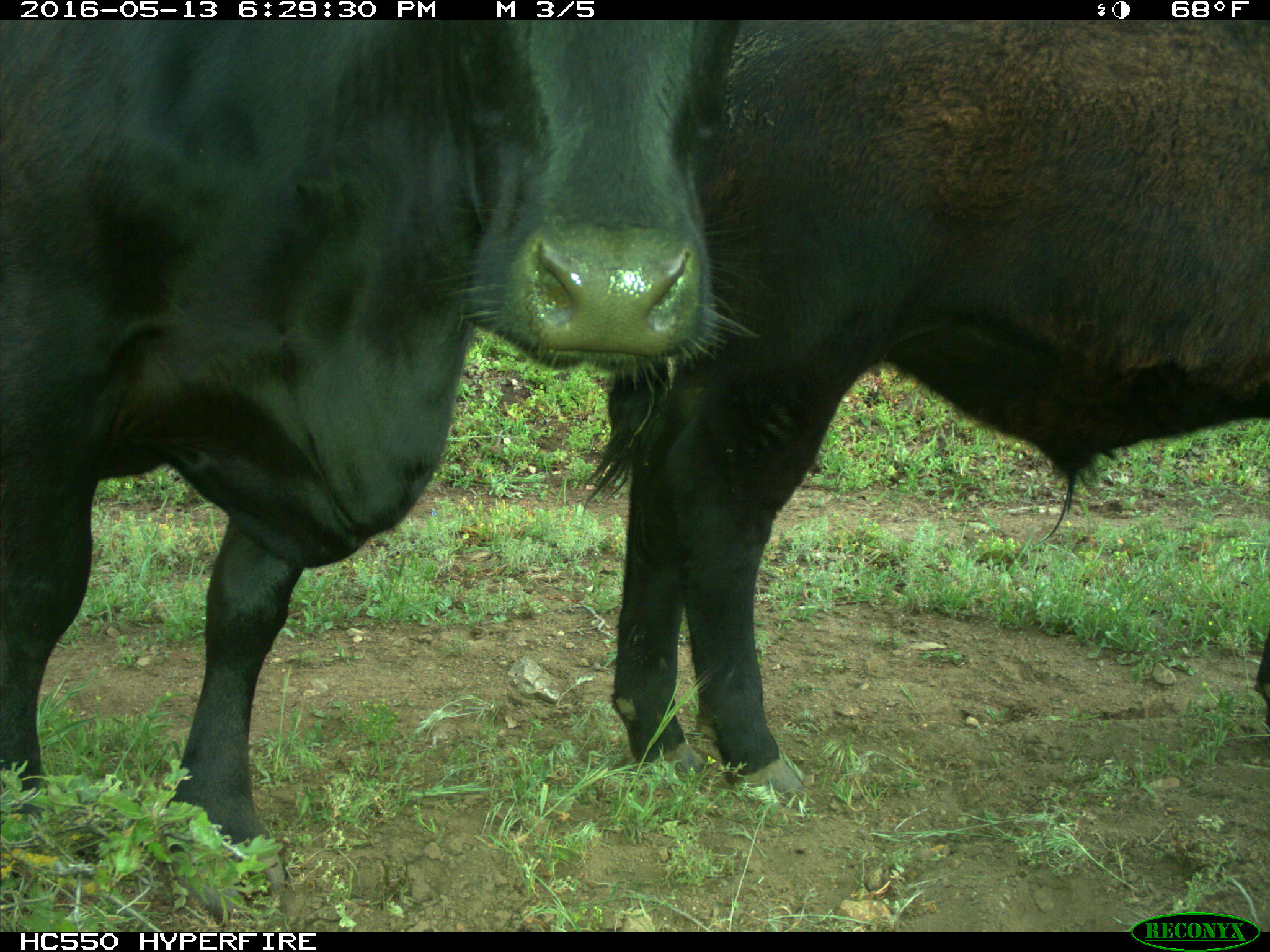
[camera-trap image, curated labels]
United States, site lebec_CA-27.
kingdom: Animalia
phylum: Chordata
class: Mammalia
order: Artiodactyla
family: Bovidae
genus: Bos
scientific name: Bos taurus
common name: domestic cow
Bos taurus (domestic cow).